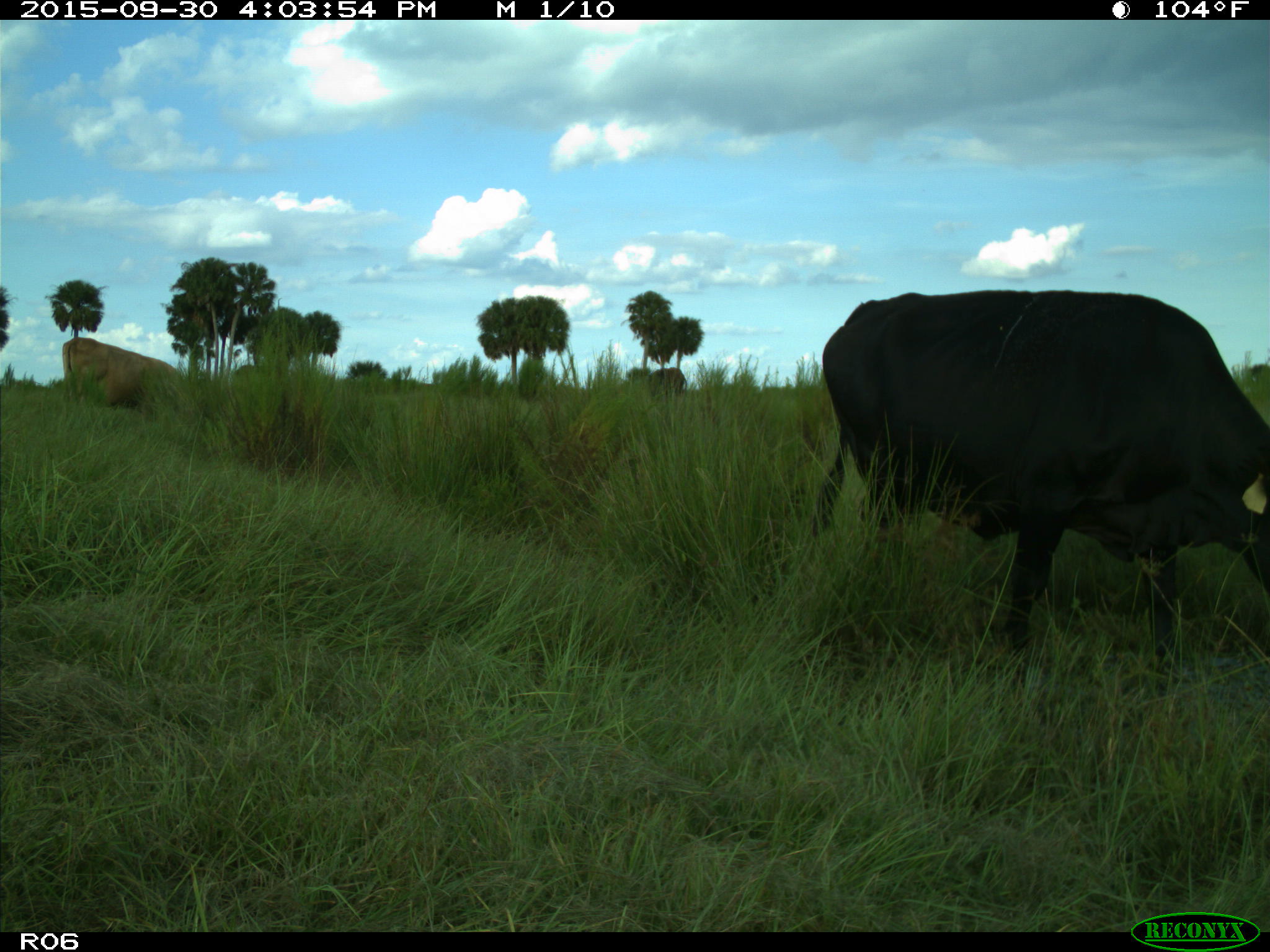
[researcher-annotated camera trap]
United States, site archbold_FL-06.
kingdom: Animalia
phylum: Chordata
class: Mammalia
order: Artiodactyla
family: Bovidae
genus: Bos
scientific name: Bos taurus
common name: domestic cow